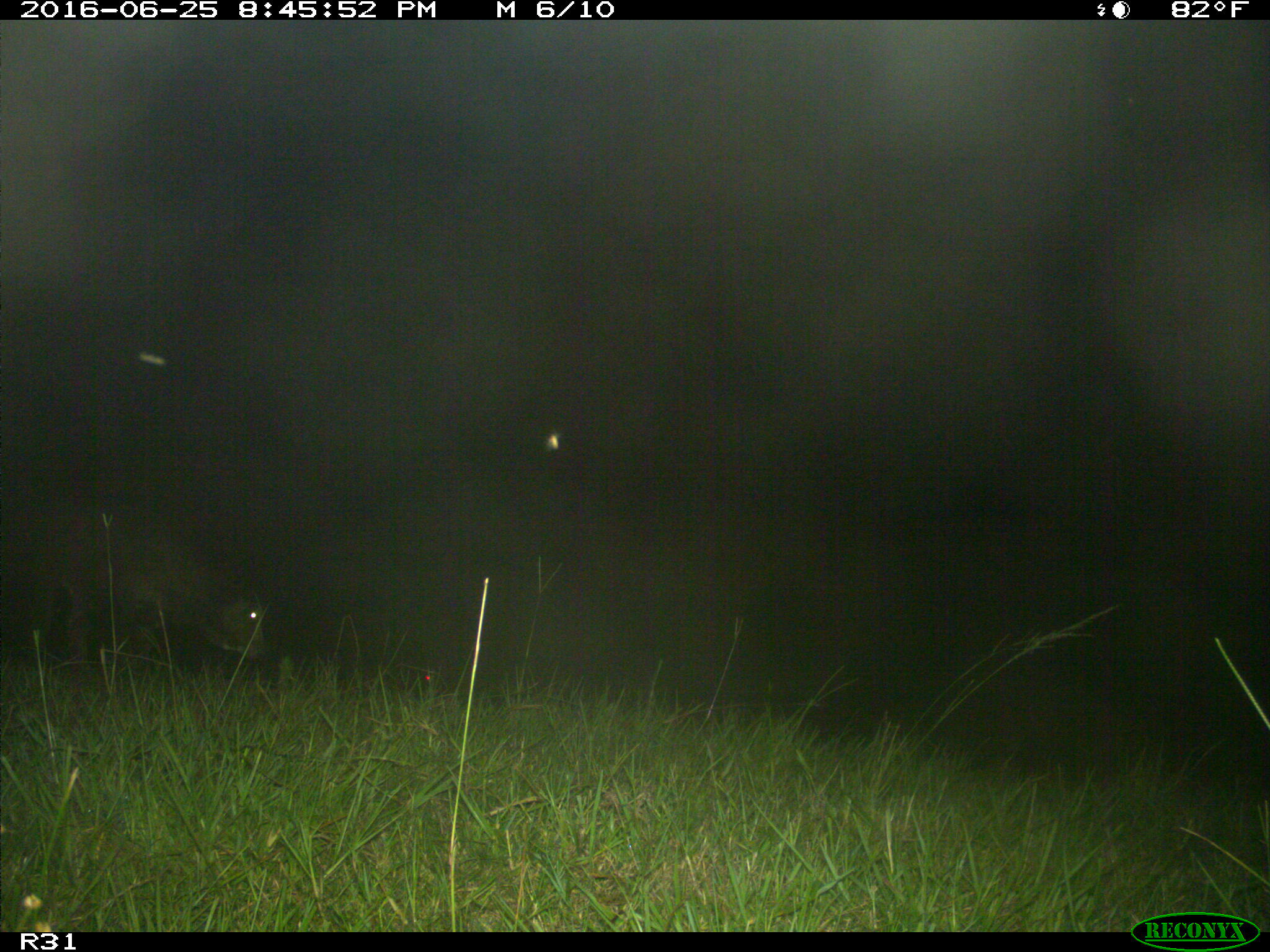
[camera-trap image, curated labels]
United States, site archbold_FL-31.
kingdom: Animalia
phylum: Chordata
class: Mammalia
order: Artiodactyla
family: Bovidae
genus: Bos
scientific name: Bos taurus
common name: domestic cow